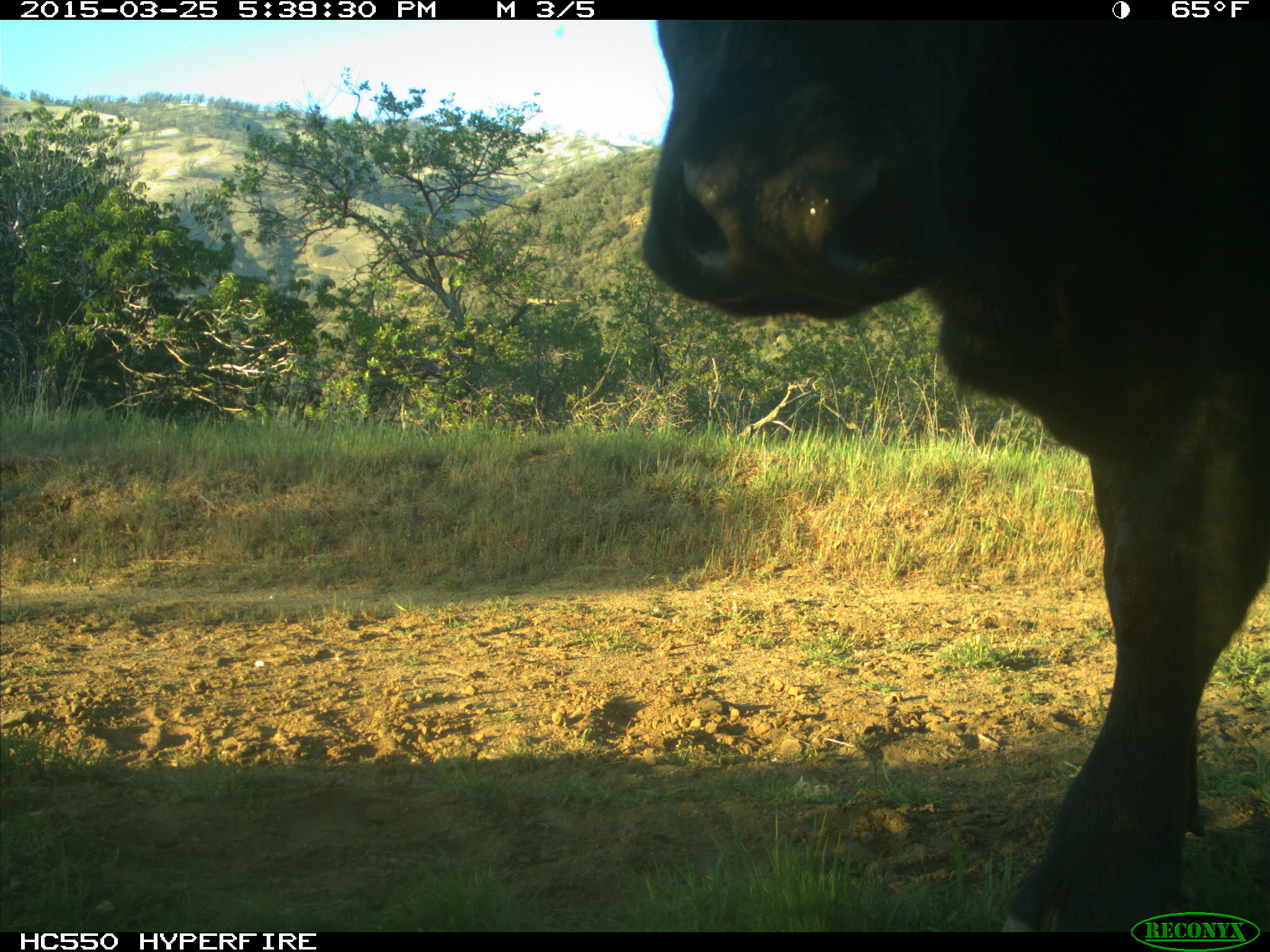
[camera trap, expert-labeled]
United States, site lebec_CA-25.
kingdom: Animalia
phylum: Chordata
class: Mammalia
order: Artiodactyla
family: Bovidae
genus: Bos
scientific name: Bos taurus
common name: domestic cow